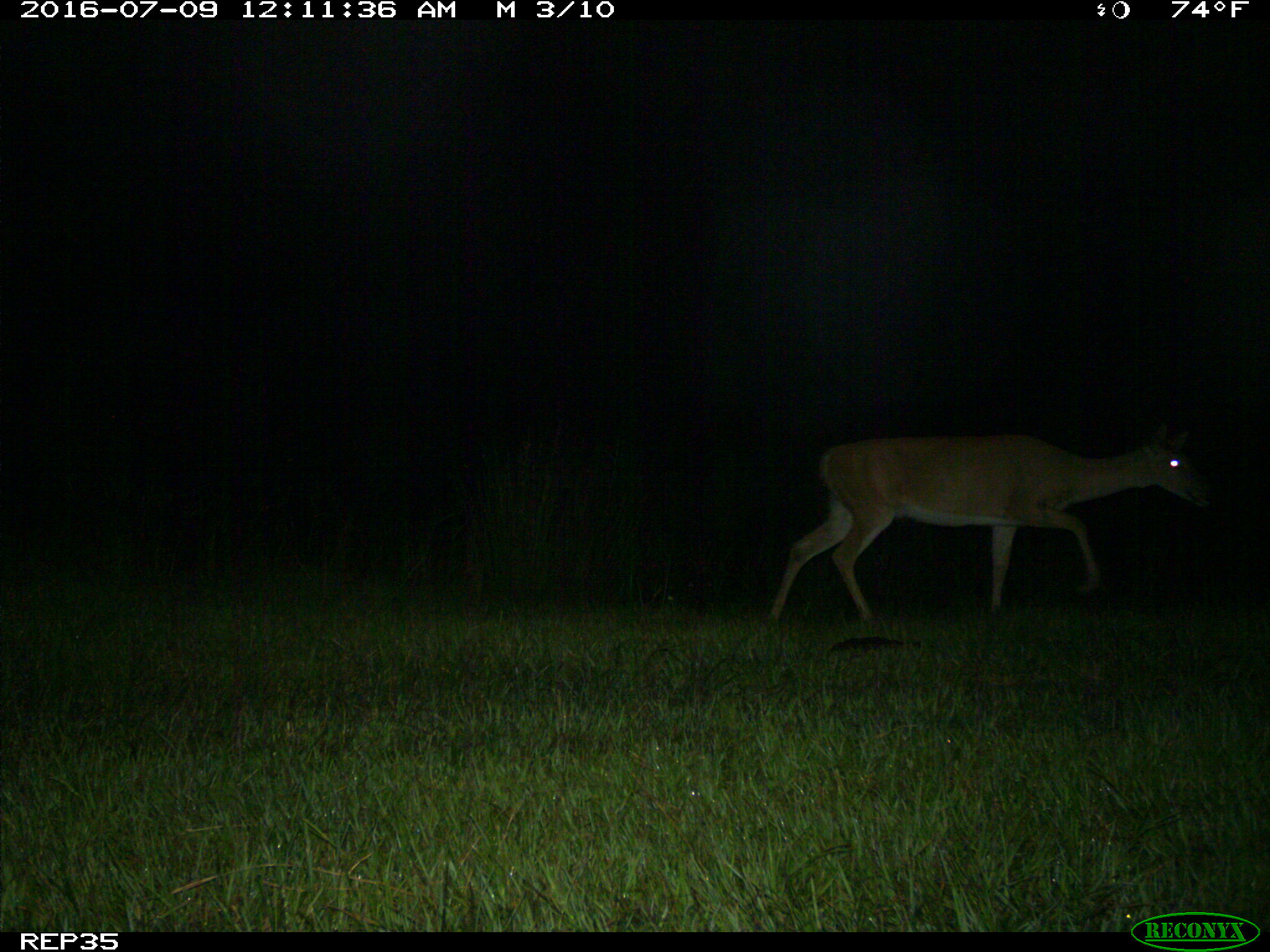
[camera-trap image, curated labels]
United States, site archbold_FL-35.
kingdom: Animalia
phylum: Chordata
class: Mammalia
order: Artiodactyla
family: Cervidae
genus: Odocoileus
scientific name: Odocoileus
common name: deer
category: unidentified deer